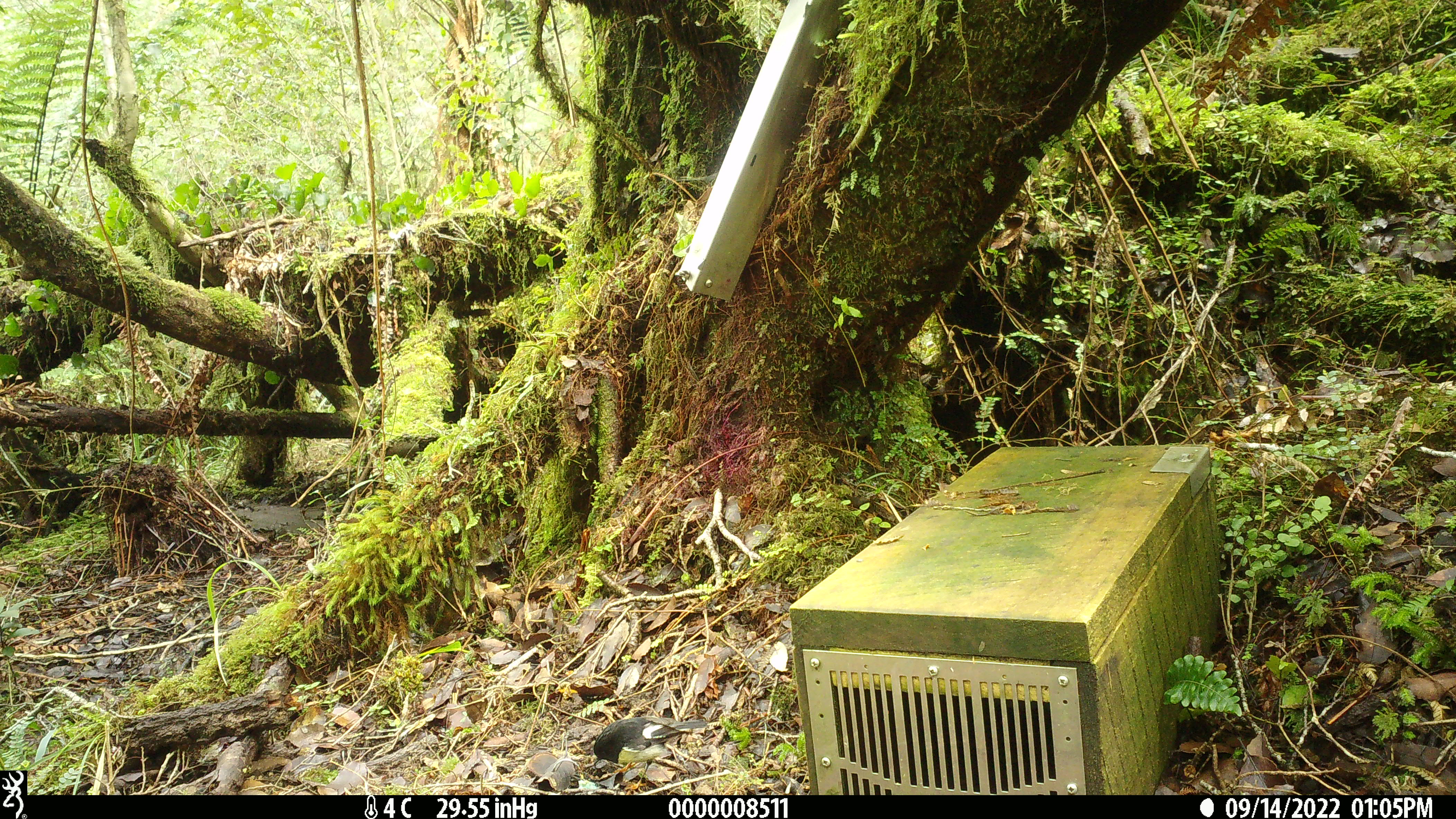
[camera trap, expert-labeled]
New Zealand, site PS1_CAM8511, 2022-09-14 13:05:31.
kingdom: Animalia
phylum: Chordata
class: Aves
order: Passeriformes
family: Petroicidae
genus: Petroica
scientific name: Petroica macrocephala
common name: tomtit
Tomtit (Petroica macrocephala).